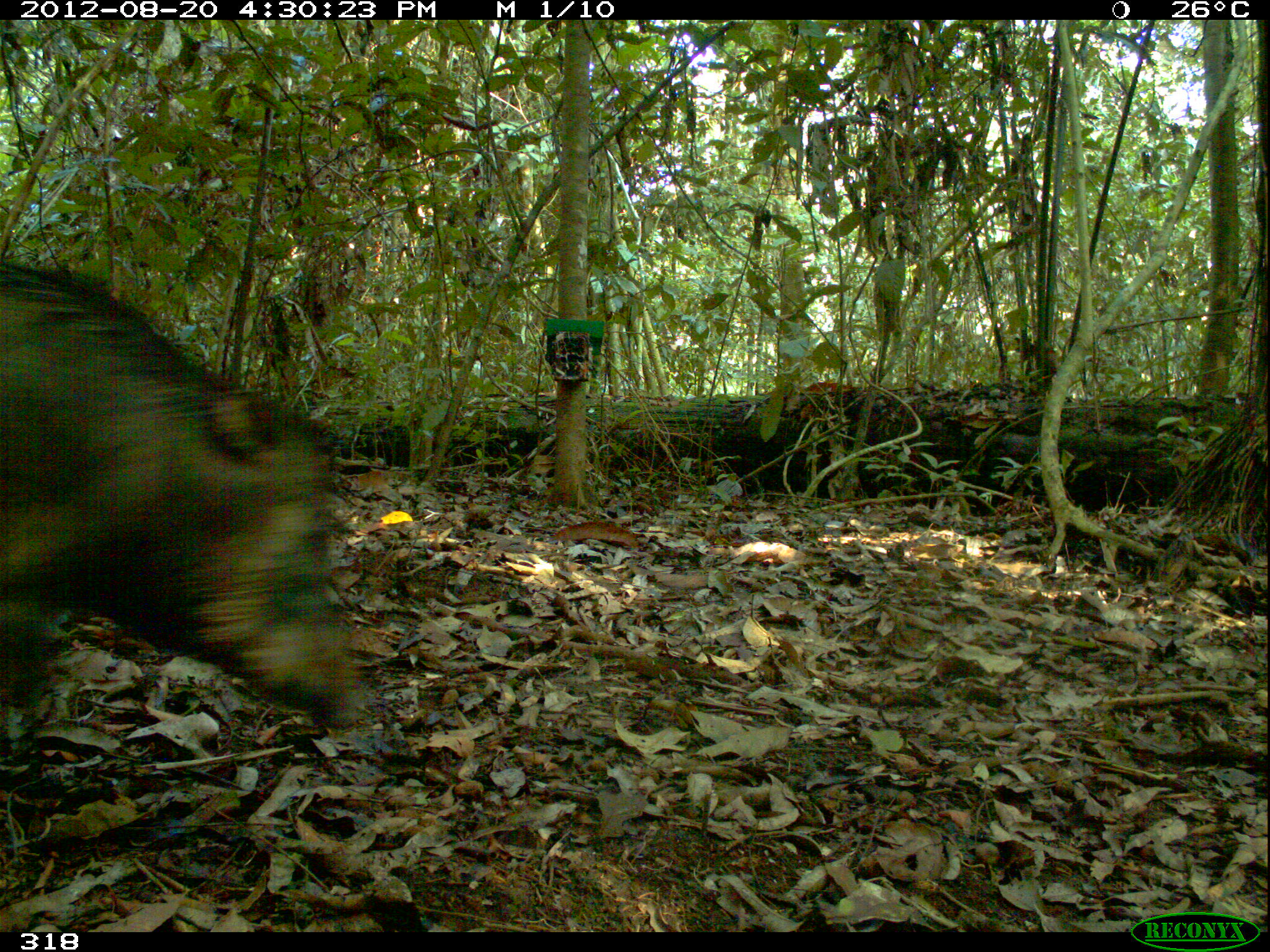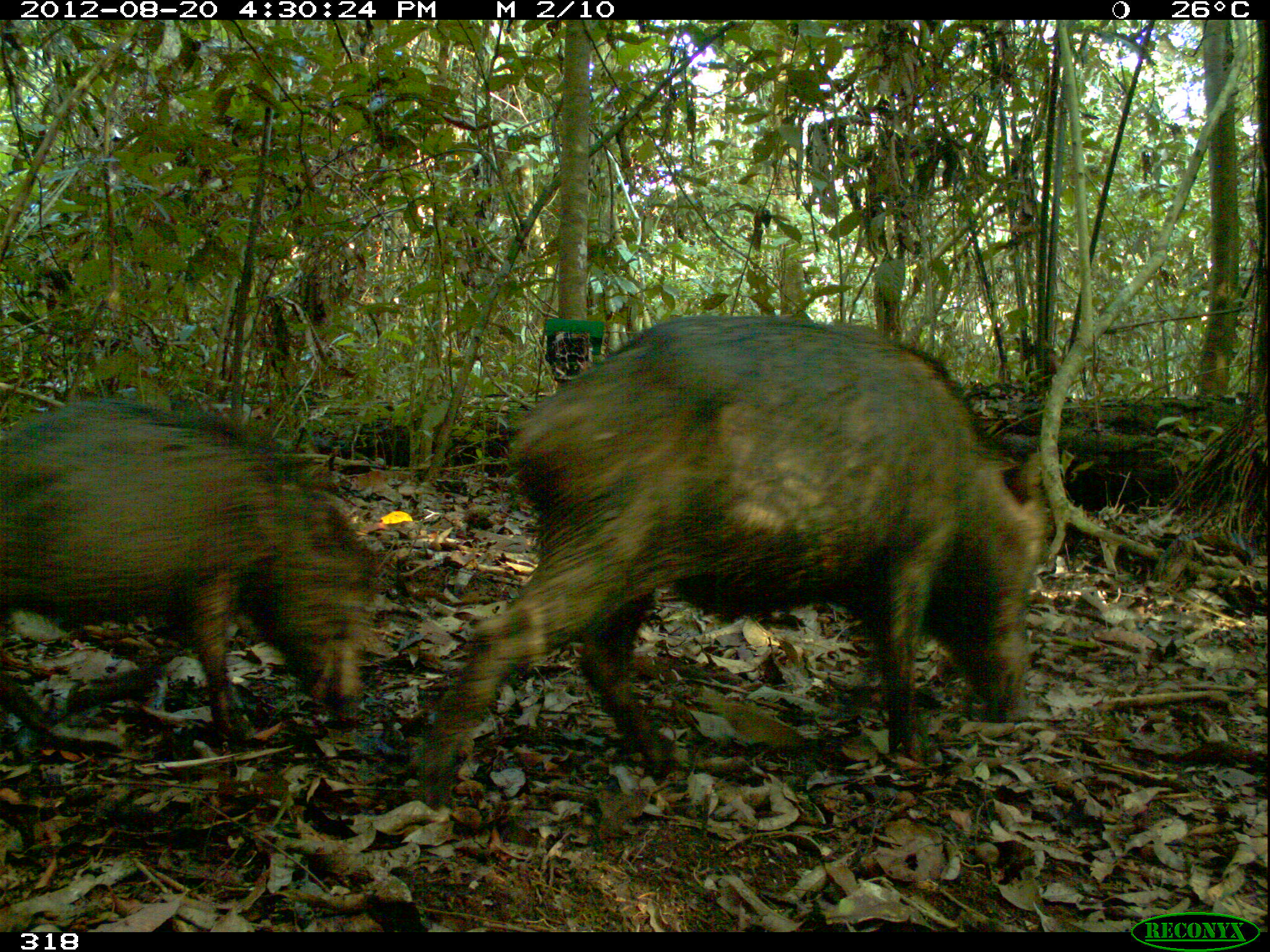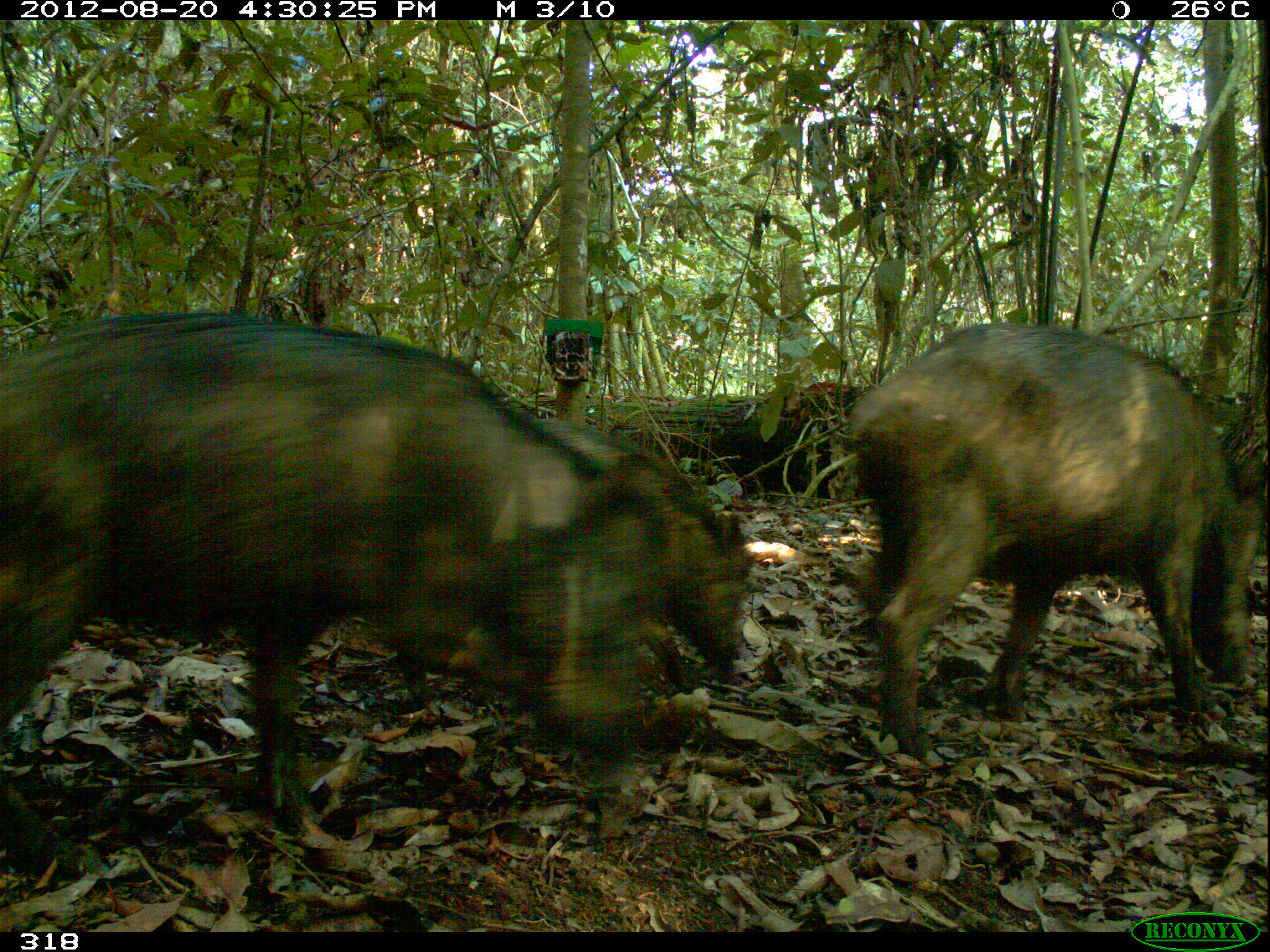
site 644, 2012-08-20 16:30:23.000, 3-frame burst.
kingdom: Animalia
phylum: Chordata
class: Mammalia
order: Artiodactyla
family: Tayassuidae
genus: Tayassu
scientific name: Tayassu pecari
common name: white-lipped peccary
Tayassu pecari (white-lipped peccary).